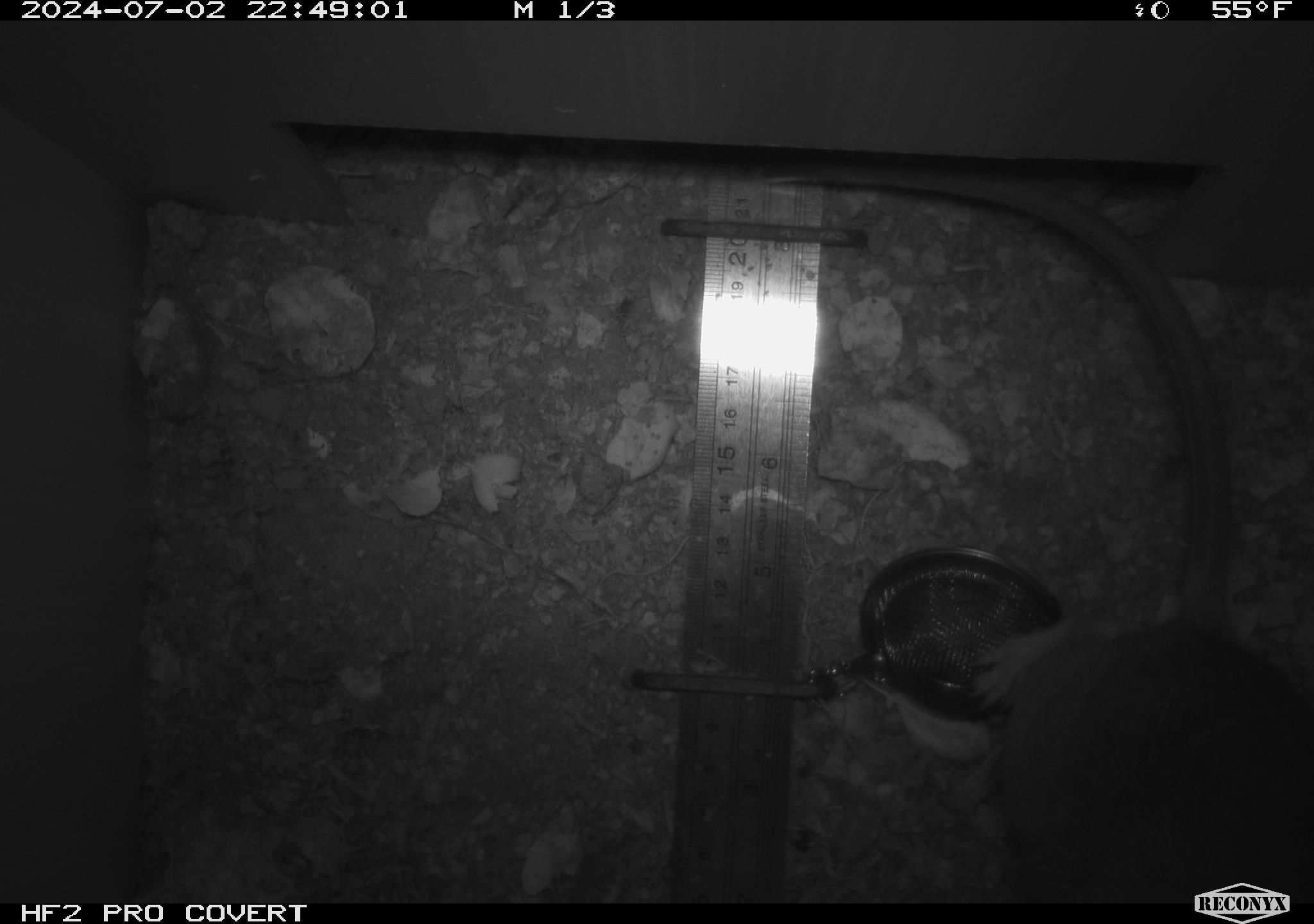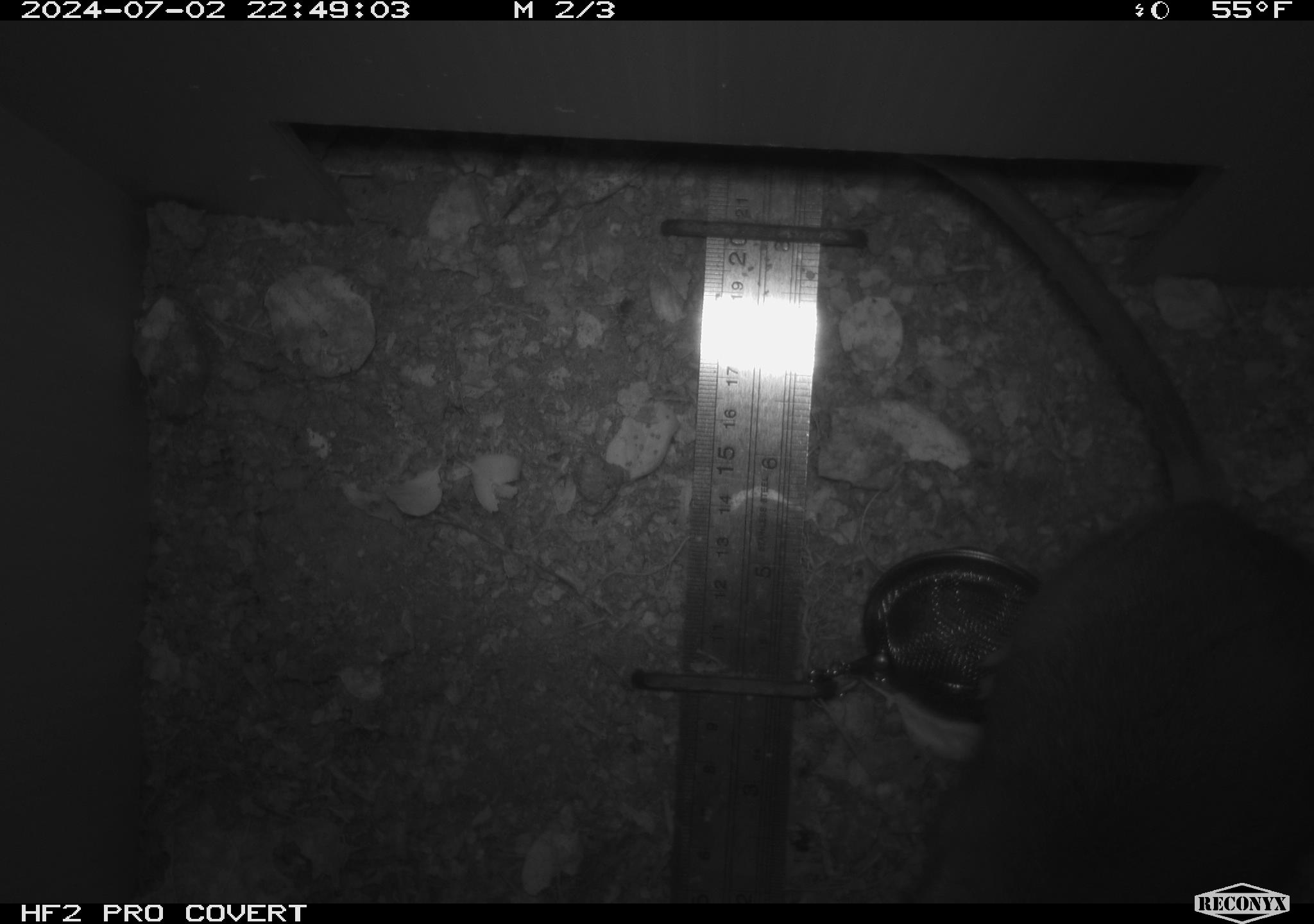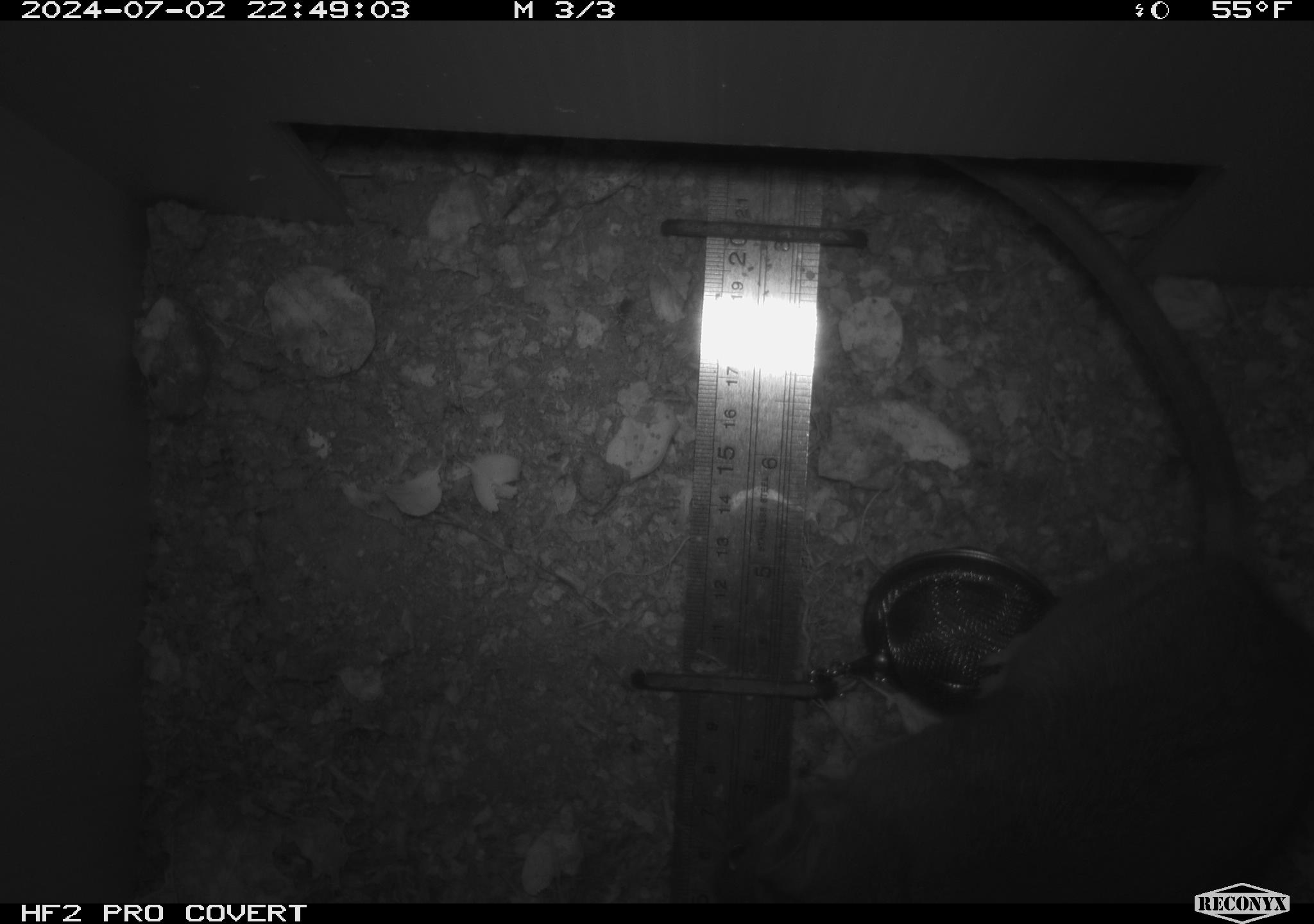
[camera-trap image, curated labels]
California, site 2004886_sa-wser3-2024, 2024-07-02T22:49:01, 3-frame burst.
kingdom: Animalia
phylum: Chordata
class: Mammalia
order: Rodentia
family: Cricetidae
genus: Neotoma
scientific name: Neotoma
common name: pack rat or woodrat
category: neotoma species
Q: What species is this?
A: Neotoma species (pack rat or woodrat) (Neotoma).